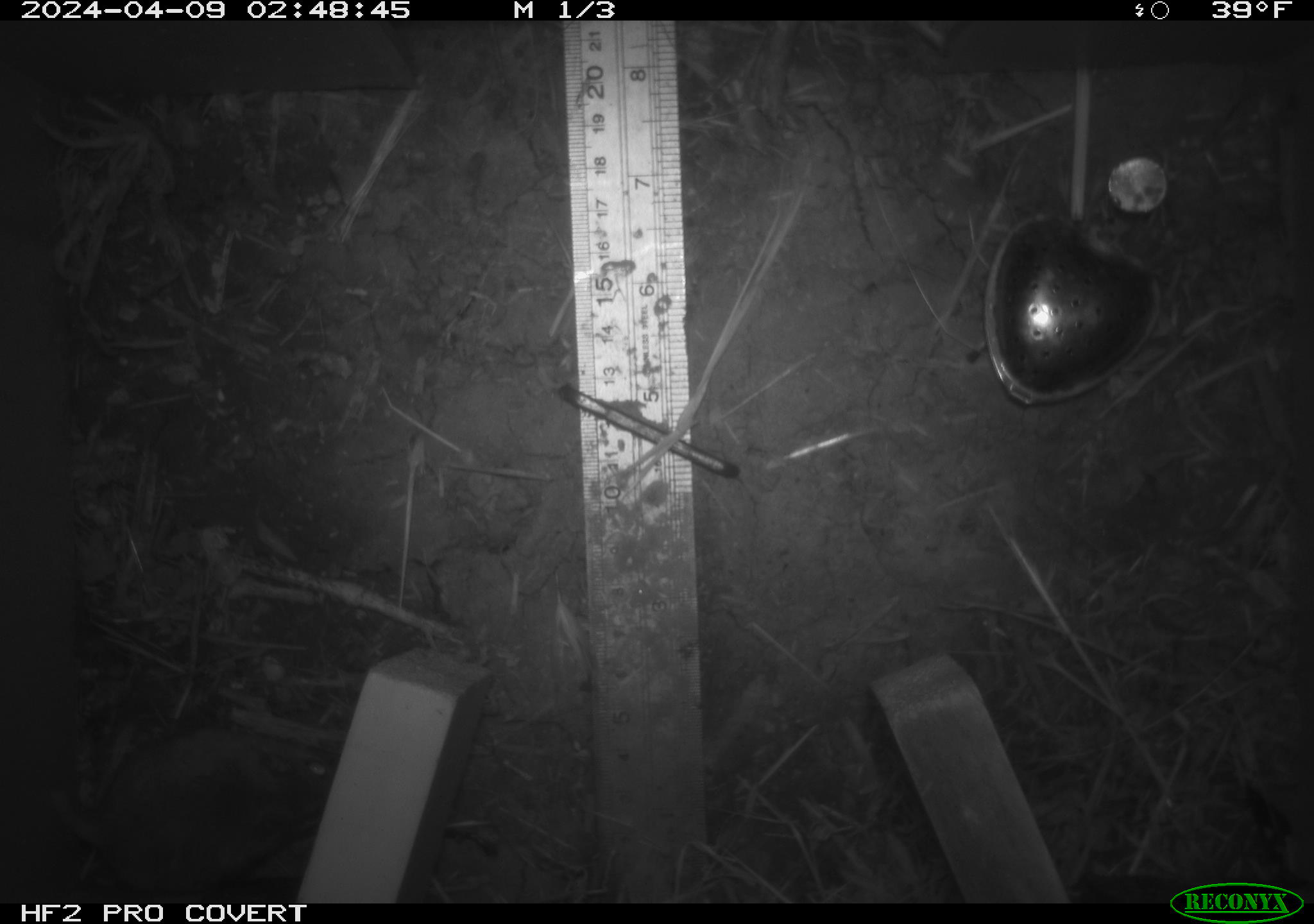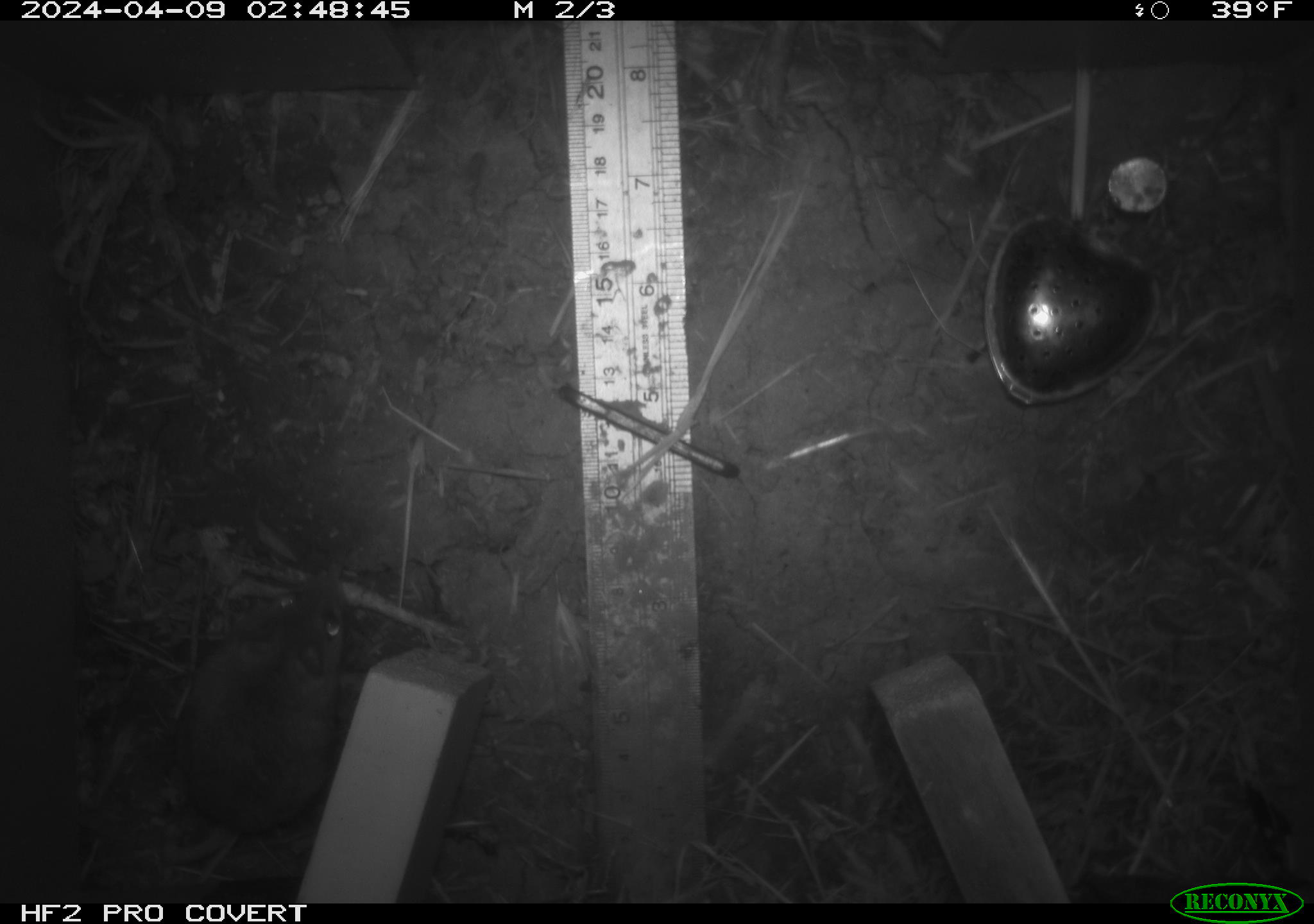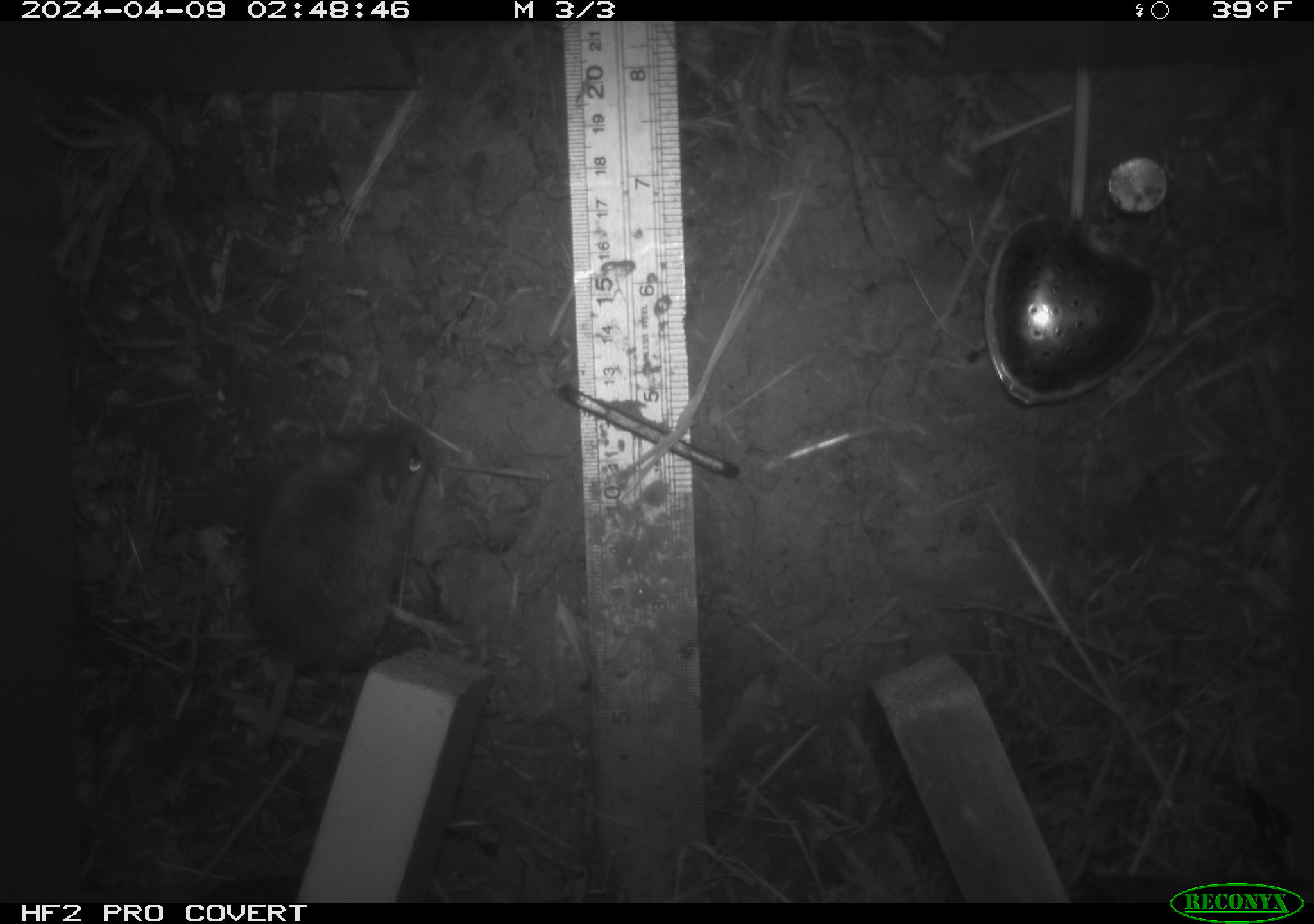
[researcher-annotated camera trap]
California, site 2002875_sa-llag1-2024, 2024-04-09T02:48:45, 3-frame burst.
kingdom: Animalia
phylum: Chordata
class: Mammalia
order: Rodentia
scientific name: Rodentia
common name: mouse species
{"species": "mouse species (Rodentia)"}